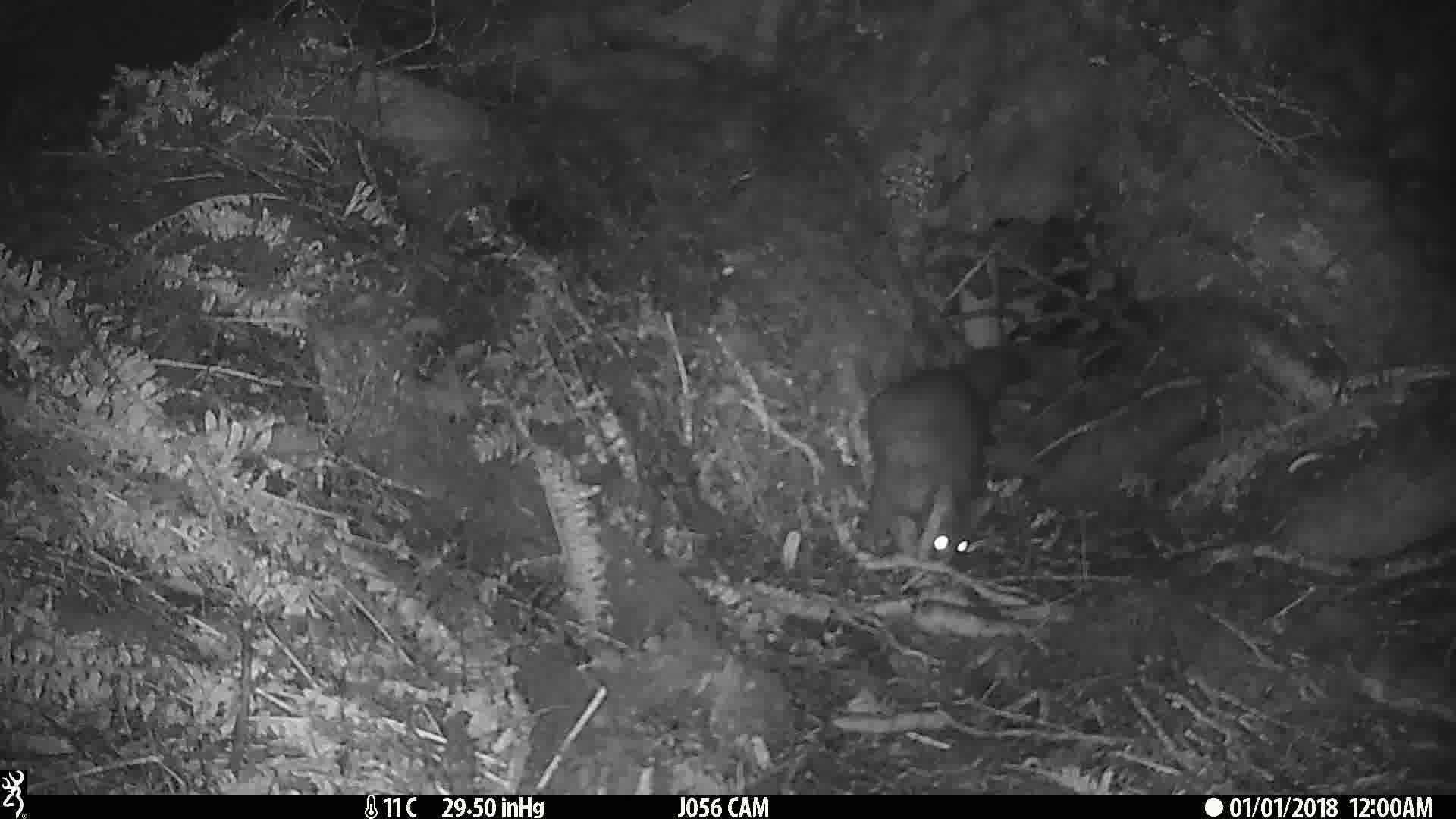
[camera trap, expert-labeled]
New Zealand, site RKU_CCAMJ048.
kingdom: Animalia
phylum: Chordata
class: Mammalia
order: Diprotodontia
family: Phalangeridae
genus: Trichosurus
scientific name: Trichosurus vulpecula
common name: common brushtail possum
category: possum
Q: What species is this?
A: Possum (common brushtail possum) (Trichosurus vulpecula).